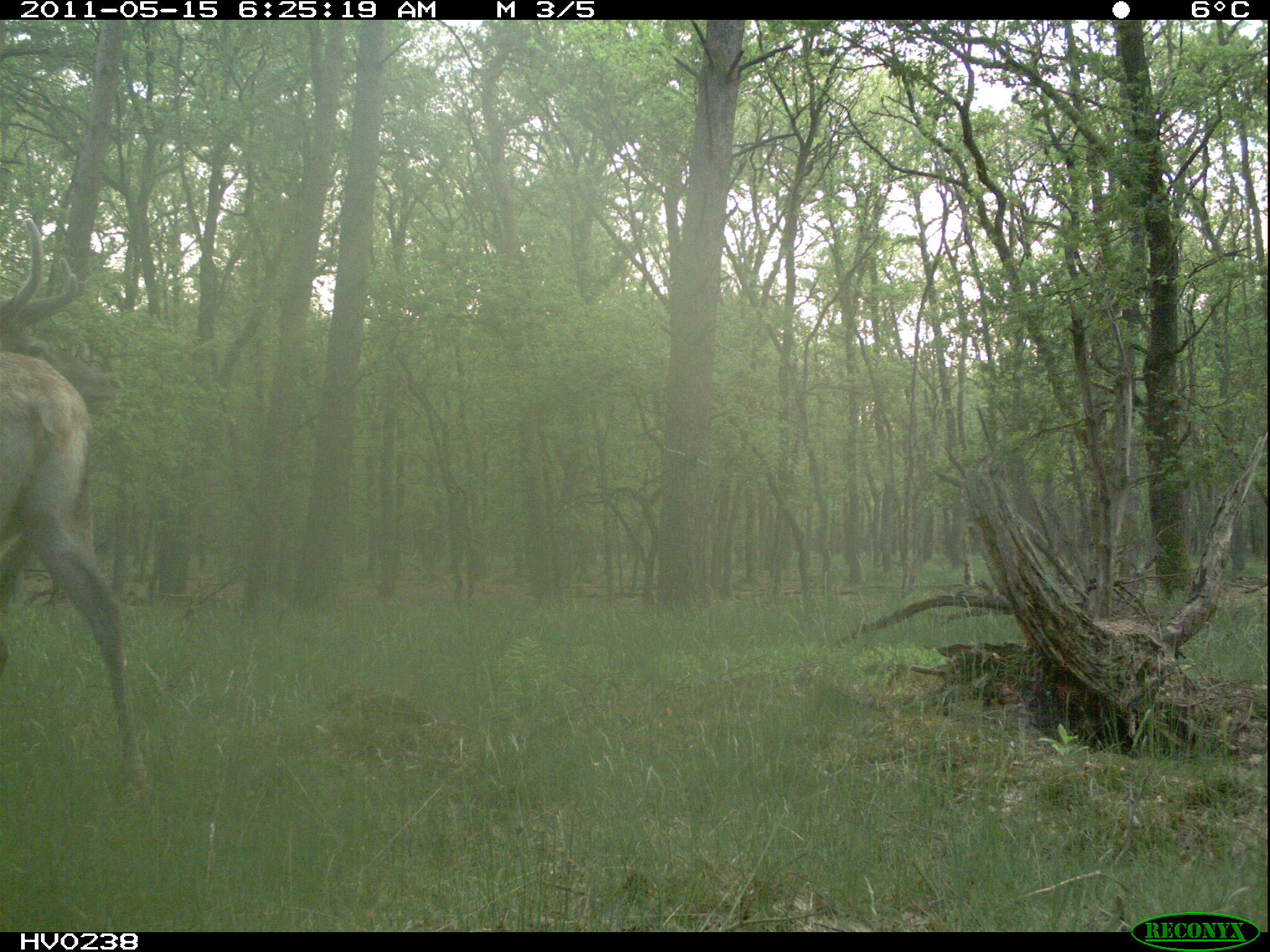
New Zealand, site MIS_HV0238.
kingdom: Animalia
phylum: Chordata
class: Mammalia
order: Artiodactyla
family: Cervidae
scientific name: Cervidae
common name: deer